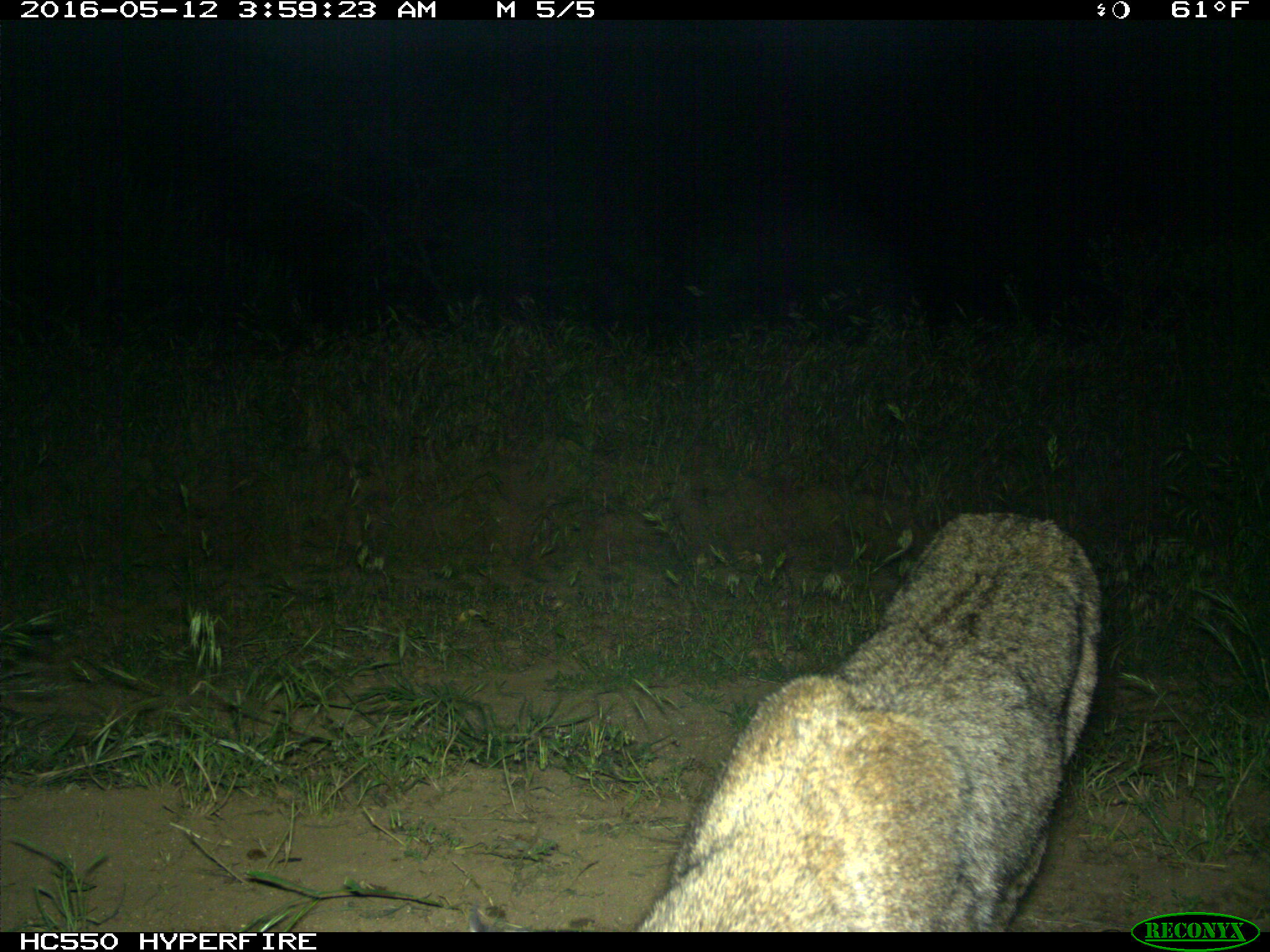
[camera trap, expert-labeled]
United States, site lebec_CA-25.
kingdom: Animalia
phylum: Chordata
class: Mammalia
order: Carnivora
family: Felidae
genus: Lynx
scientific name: Lynx rufus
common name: bobcat